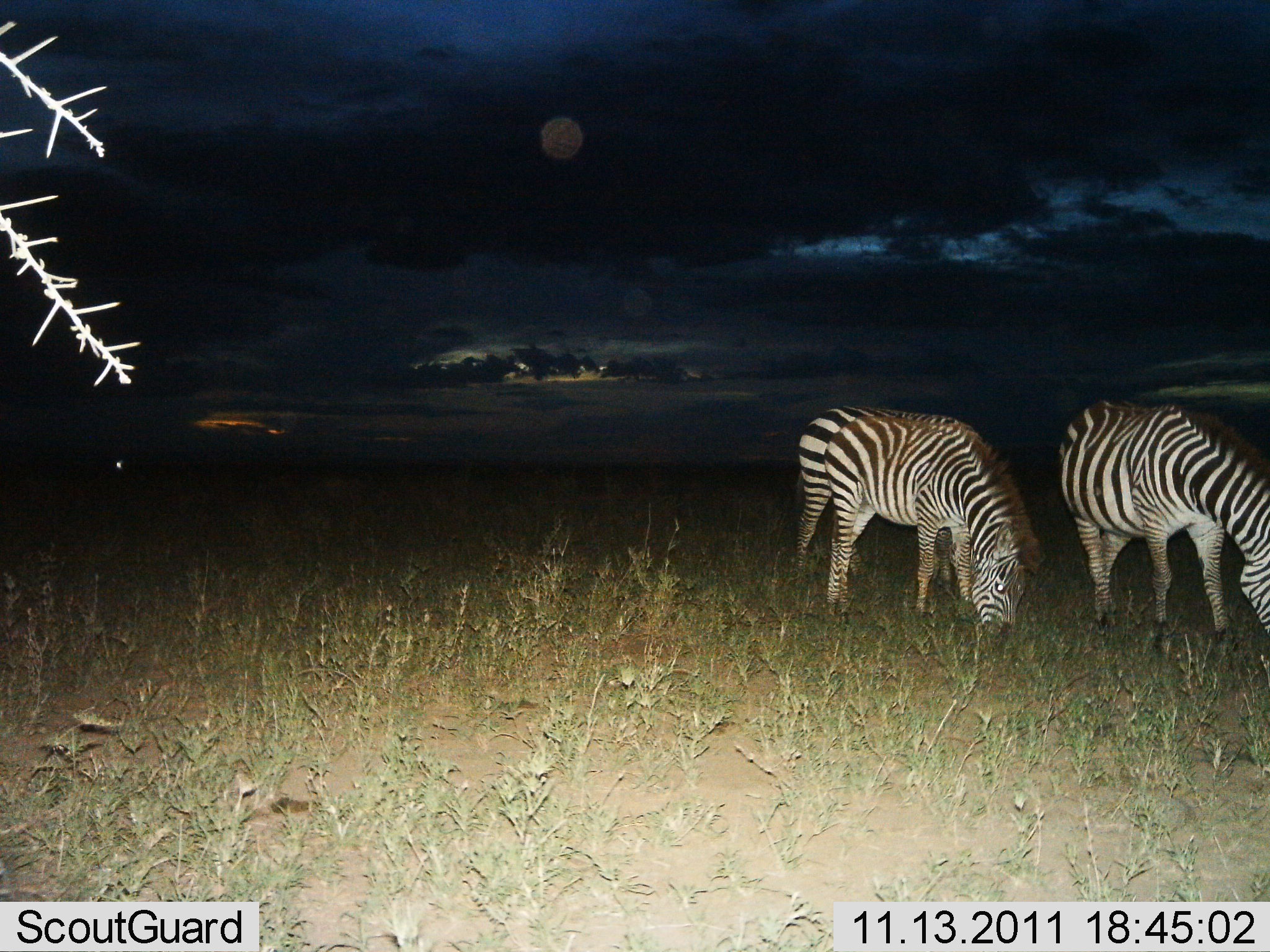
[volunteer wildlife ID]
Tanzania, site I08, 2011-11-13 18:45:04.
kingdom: Animalia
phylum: Chordata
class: Mammalia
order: Perissodactyla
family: Equidae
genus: Equus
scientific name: Equus quagga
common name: plains zebra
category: zebra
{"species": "zebra (plains zebra) (Equus quagga)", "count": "3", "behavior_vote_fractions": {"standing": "25%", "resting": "0%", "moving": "0%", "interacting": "0%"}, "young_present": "0%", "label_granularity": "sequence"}